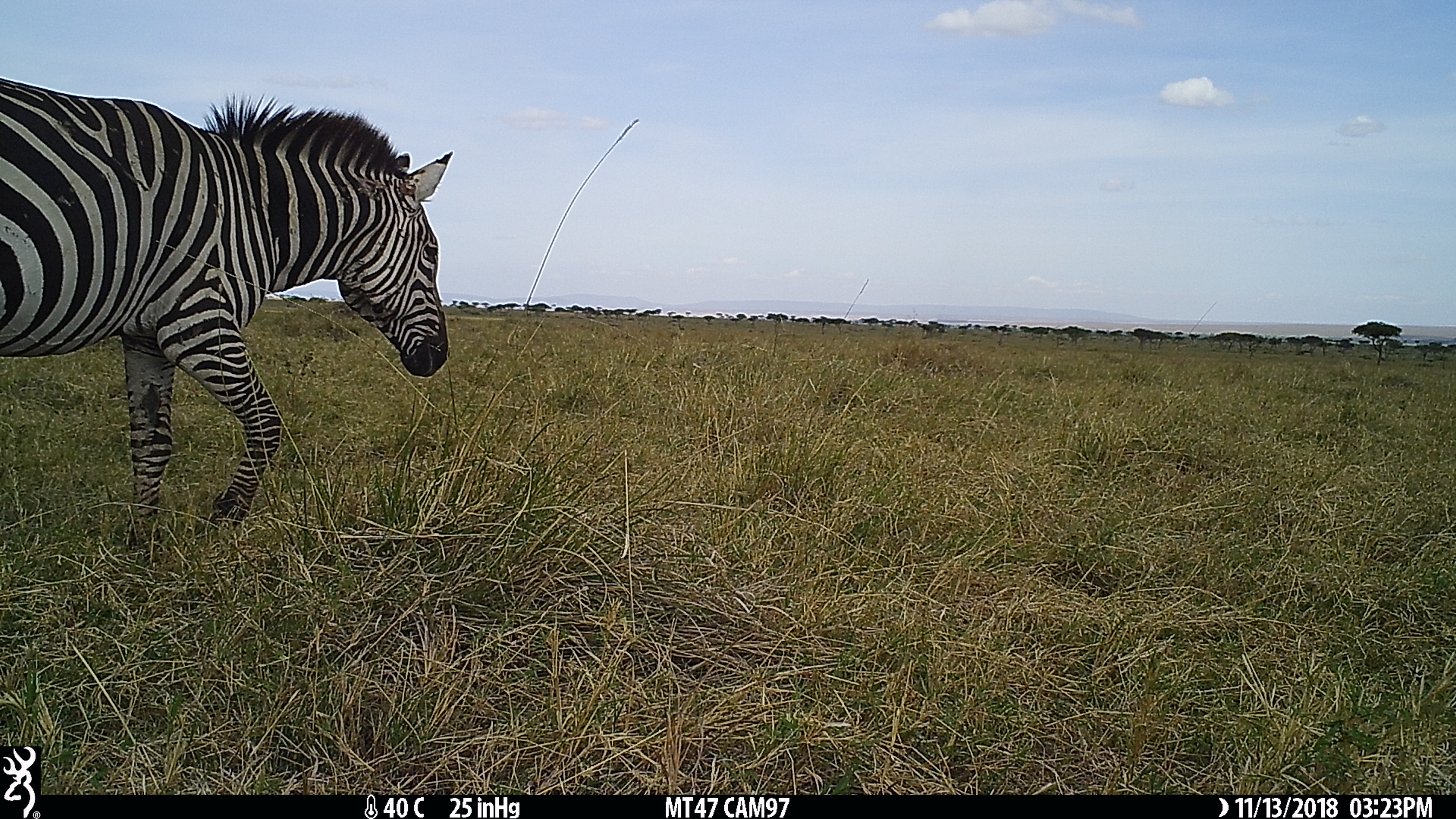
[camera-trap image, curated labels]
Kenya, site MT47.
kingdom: Animalia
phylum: Chordata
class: Mammalia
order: Perissodactyla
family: Equidae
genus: Equus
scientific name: Equus quagga burchellii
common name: burchell's zebra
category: zebra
Zebra (burchell's zebra) (Equus quagga burchellii).